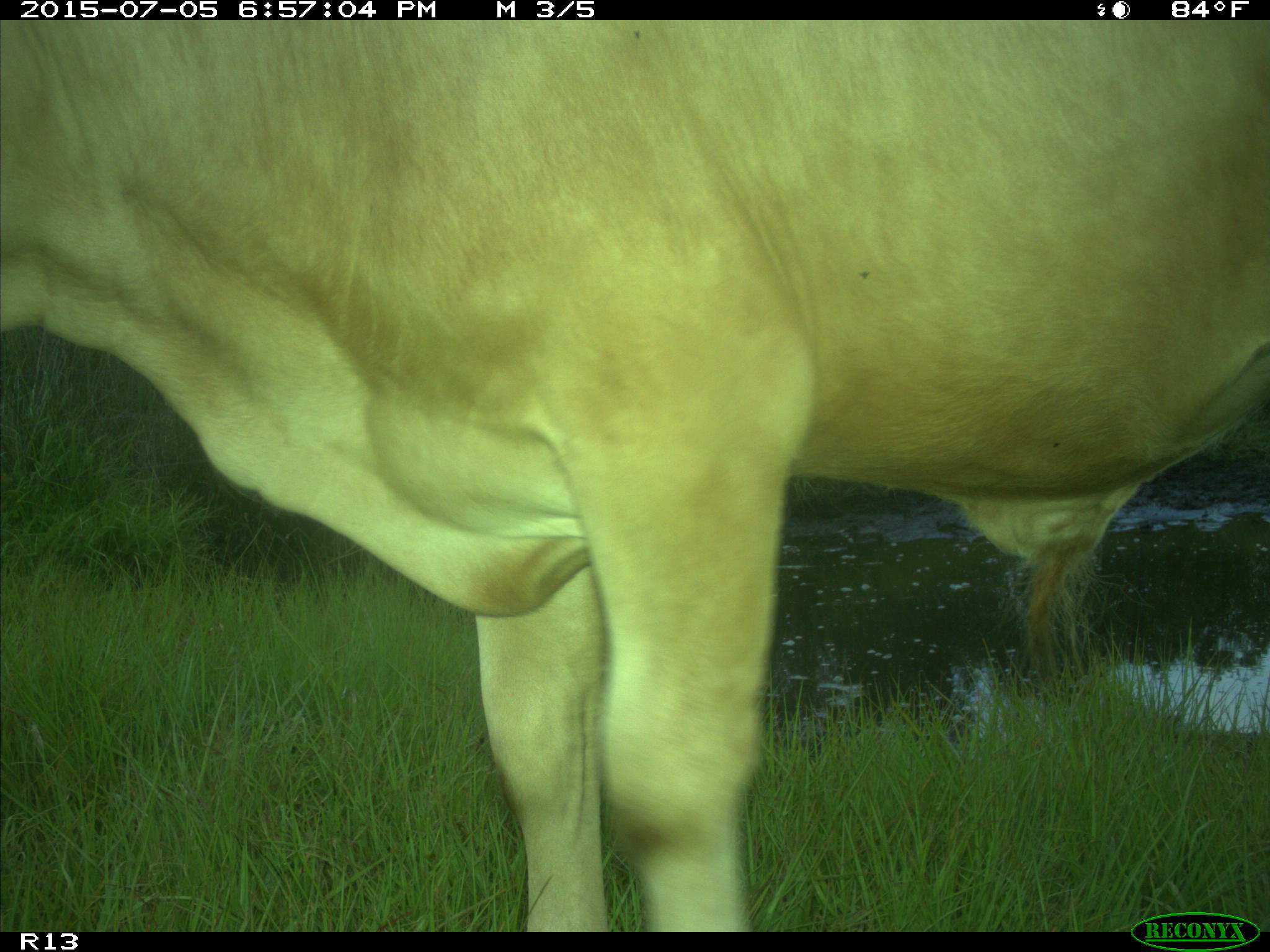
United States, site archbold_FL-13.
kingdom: Animalia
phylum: Chordata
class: Mammalia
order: Artiodactyla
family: Bovidae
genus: Bos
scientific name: Bos taurus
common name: domestic cow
Bos taurus (domestic cow).